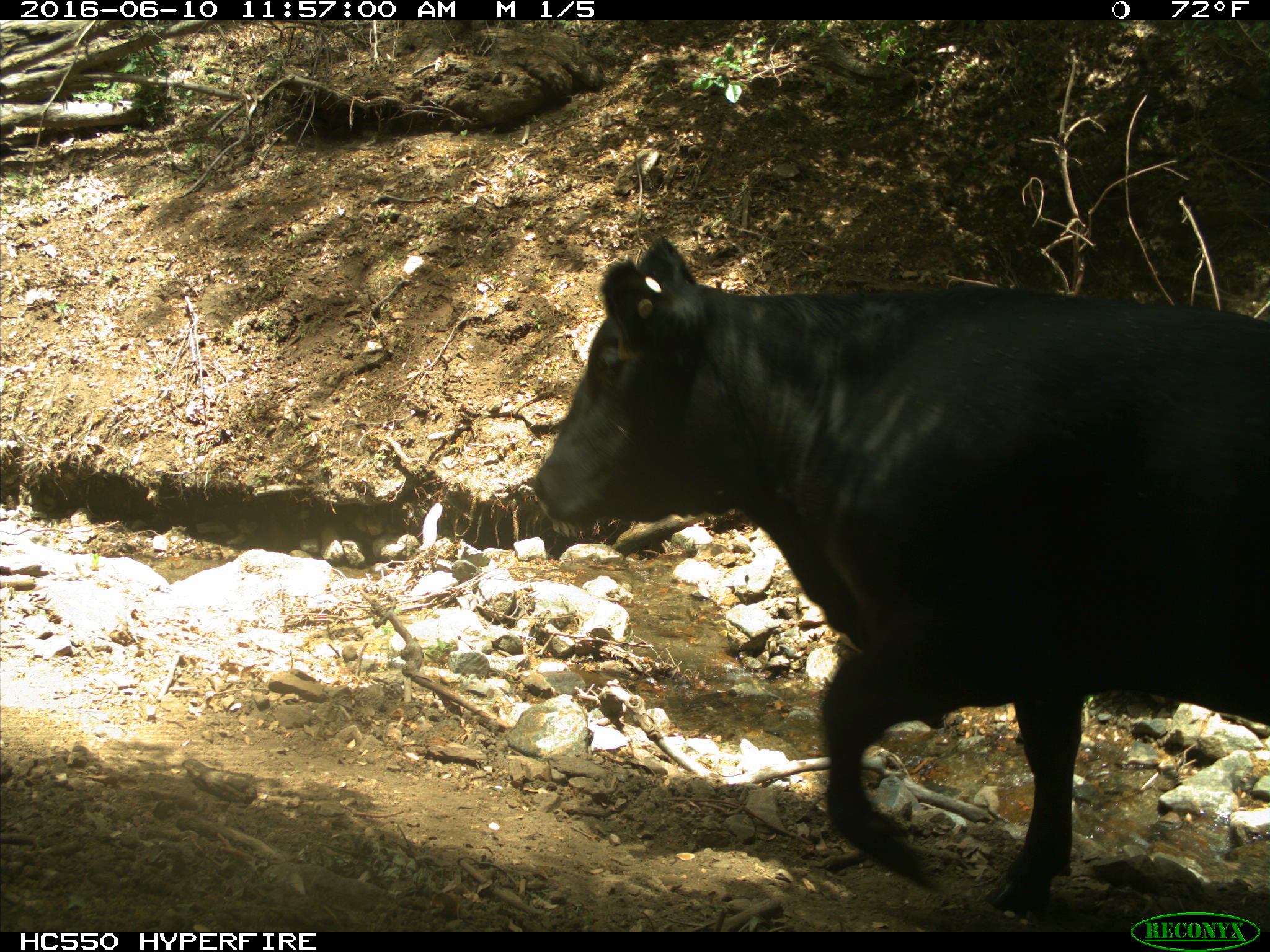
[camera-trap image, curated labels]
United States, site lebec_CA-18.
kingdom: Animalia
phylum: Chordata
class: Mammalia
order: Artiodactyla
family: Bovidae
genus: Bos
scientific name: Bos taurus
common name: domestic cow